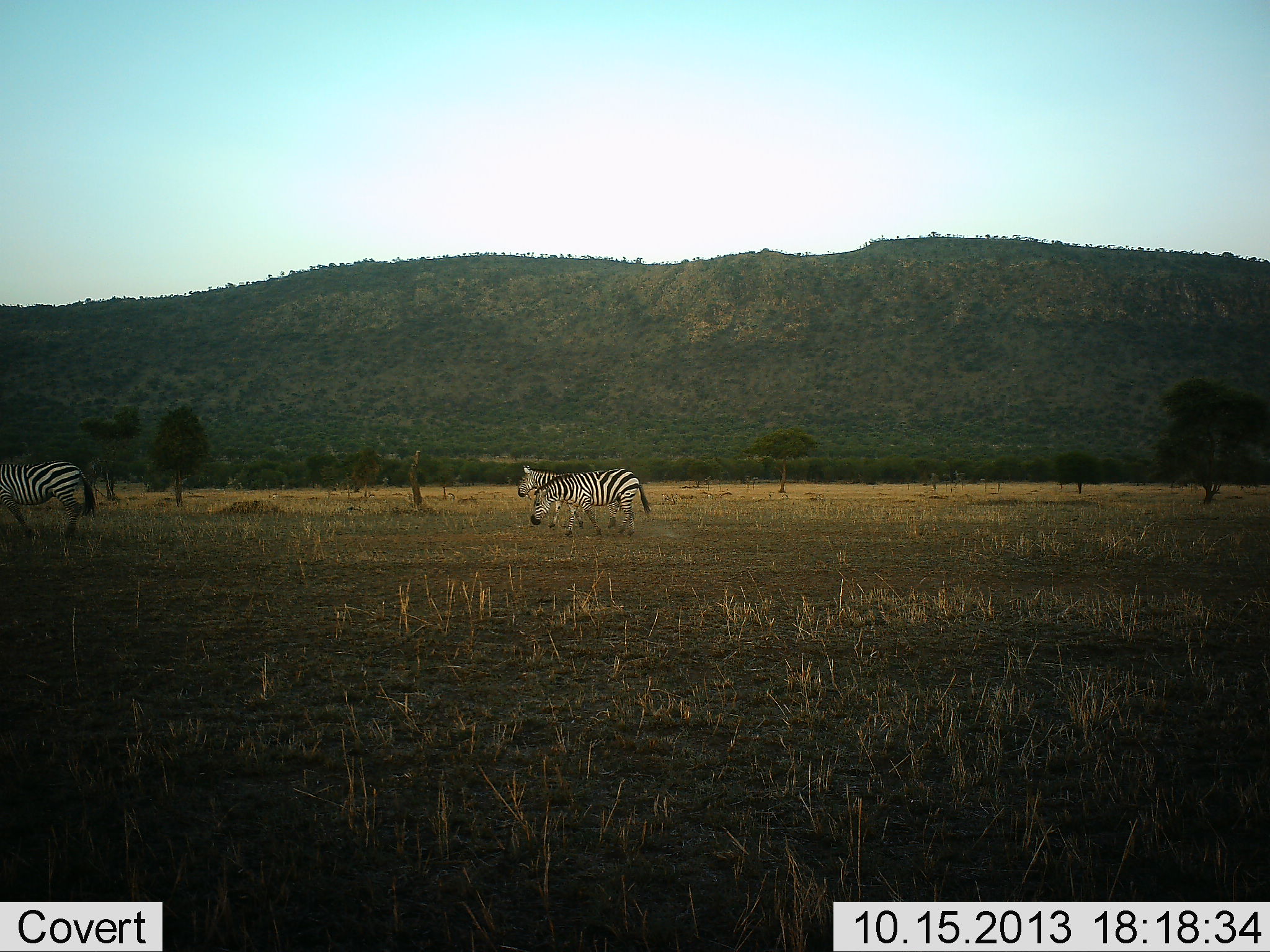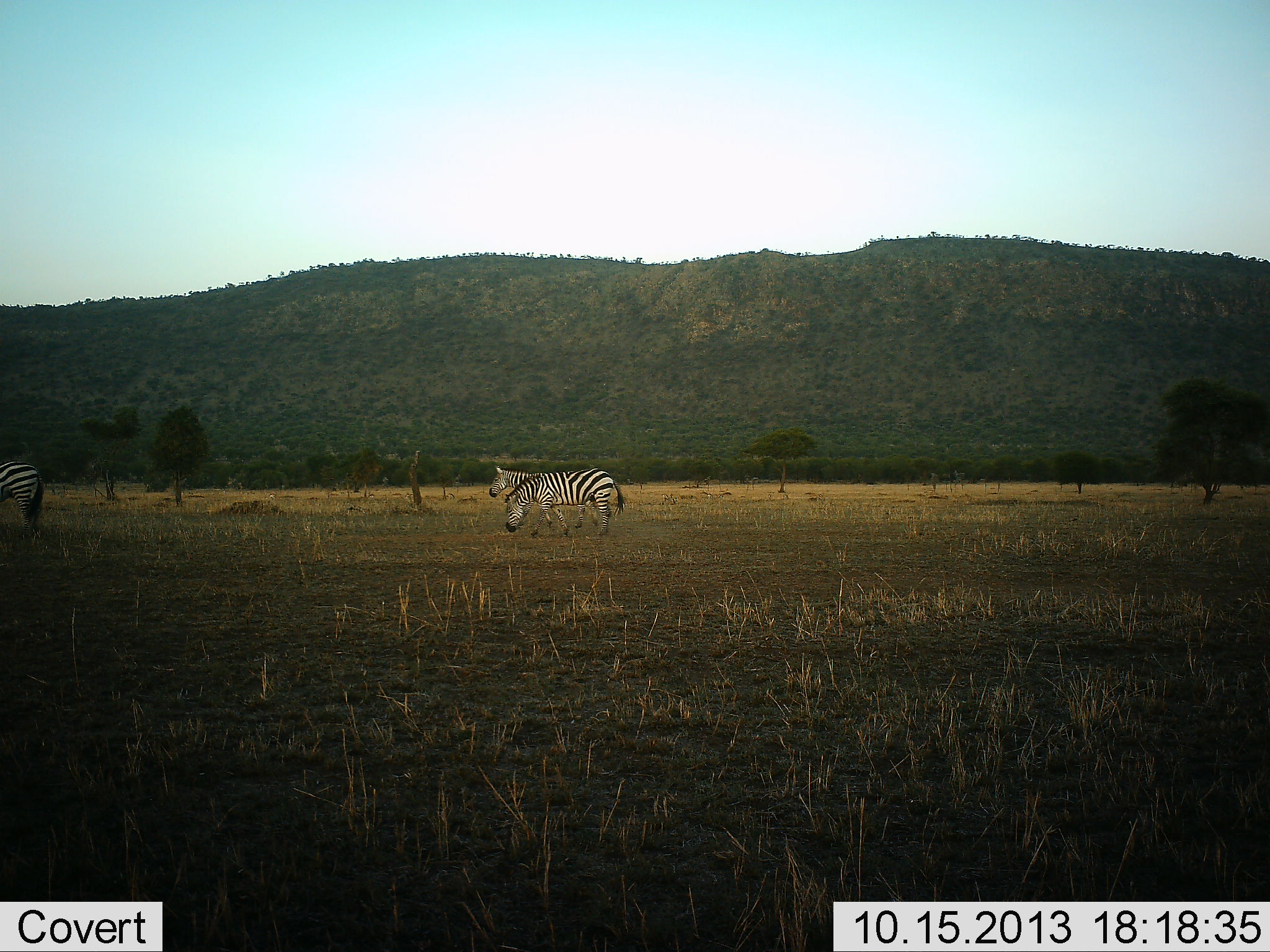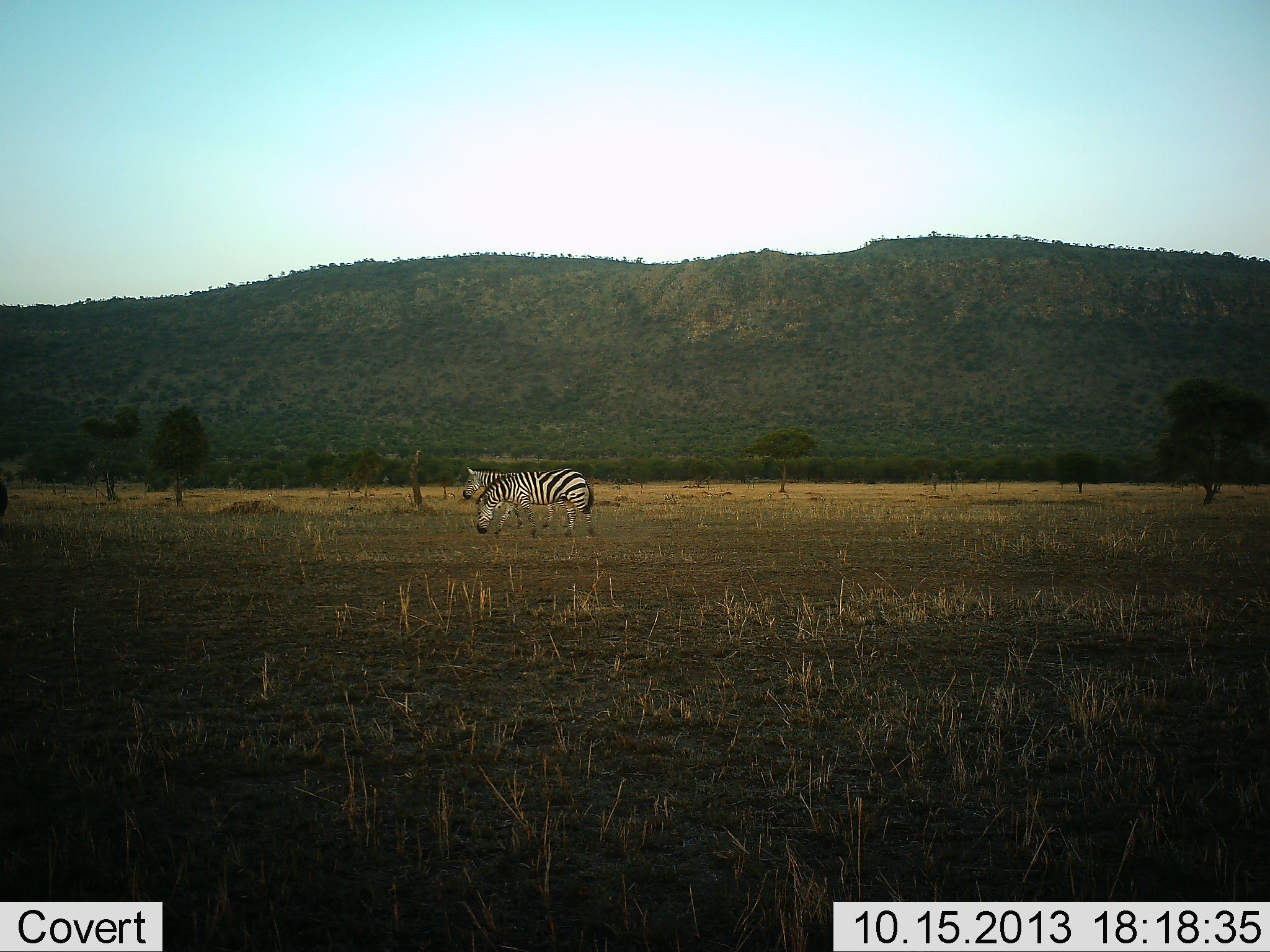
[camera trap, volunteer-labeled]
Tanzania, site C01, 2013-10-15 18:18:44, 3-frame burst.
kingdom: Animalia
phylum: Chordata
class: Mammalia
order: Perissodactyla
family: Equidae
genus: Equus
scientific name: Equus quagga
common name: plains zebra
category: zebra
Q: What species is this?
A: Zebra (plains zebra) (Equus quagga).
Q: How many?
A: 3.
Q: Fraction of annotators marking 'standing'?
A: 15%.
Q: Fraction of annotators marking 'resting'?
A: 0%.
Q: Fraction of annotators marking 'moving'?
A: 85%.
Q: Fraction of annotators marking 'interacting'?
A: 0%.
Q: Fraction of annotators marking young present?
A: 0%.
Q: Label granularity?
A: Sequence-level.